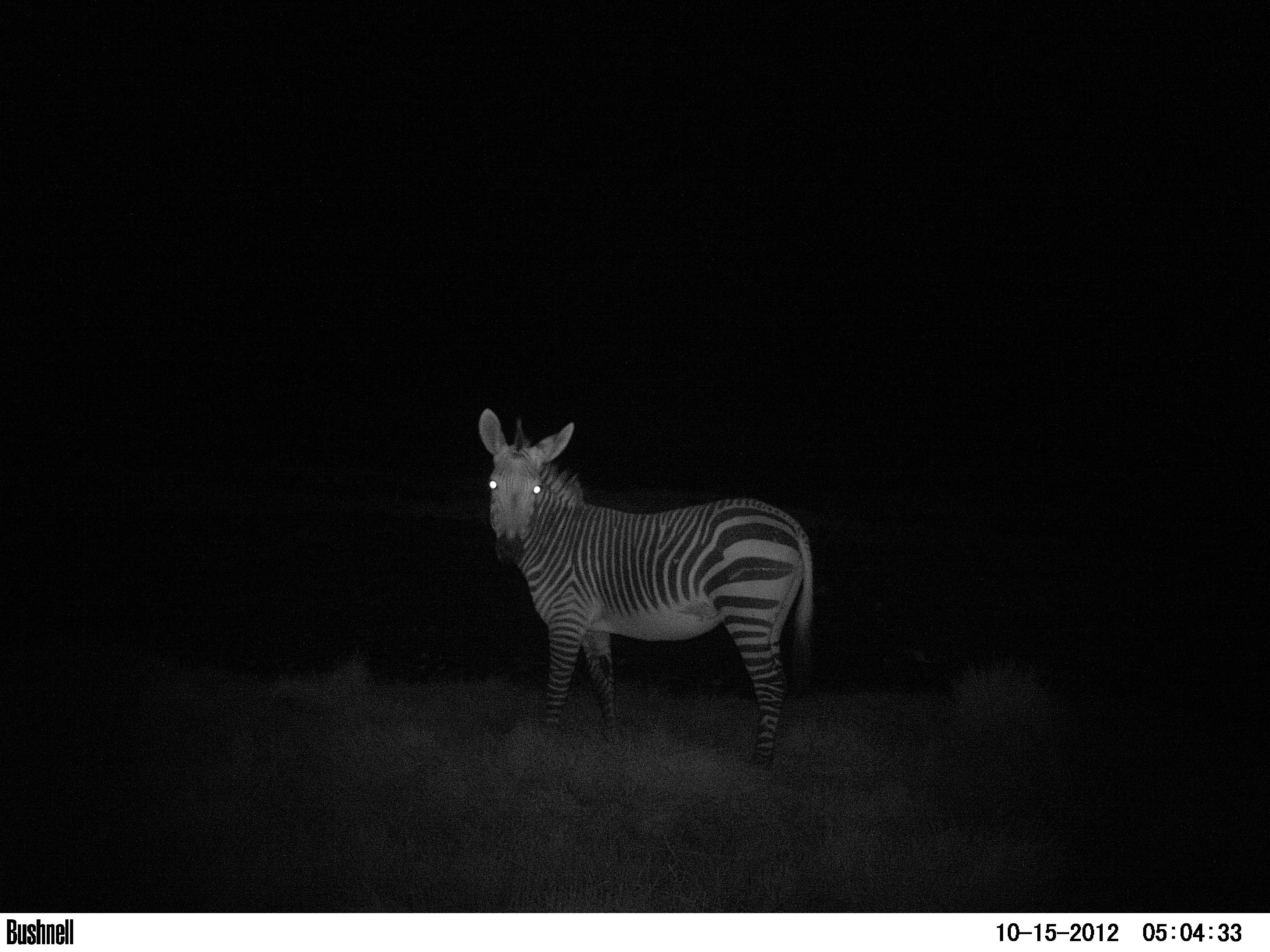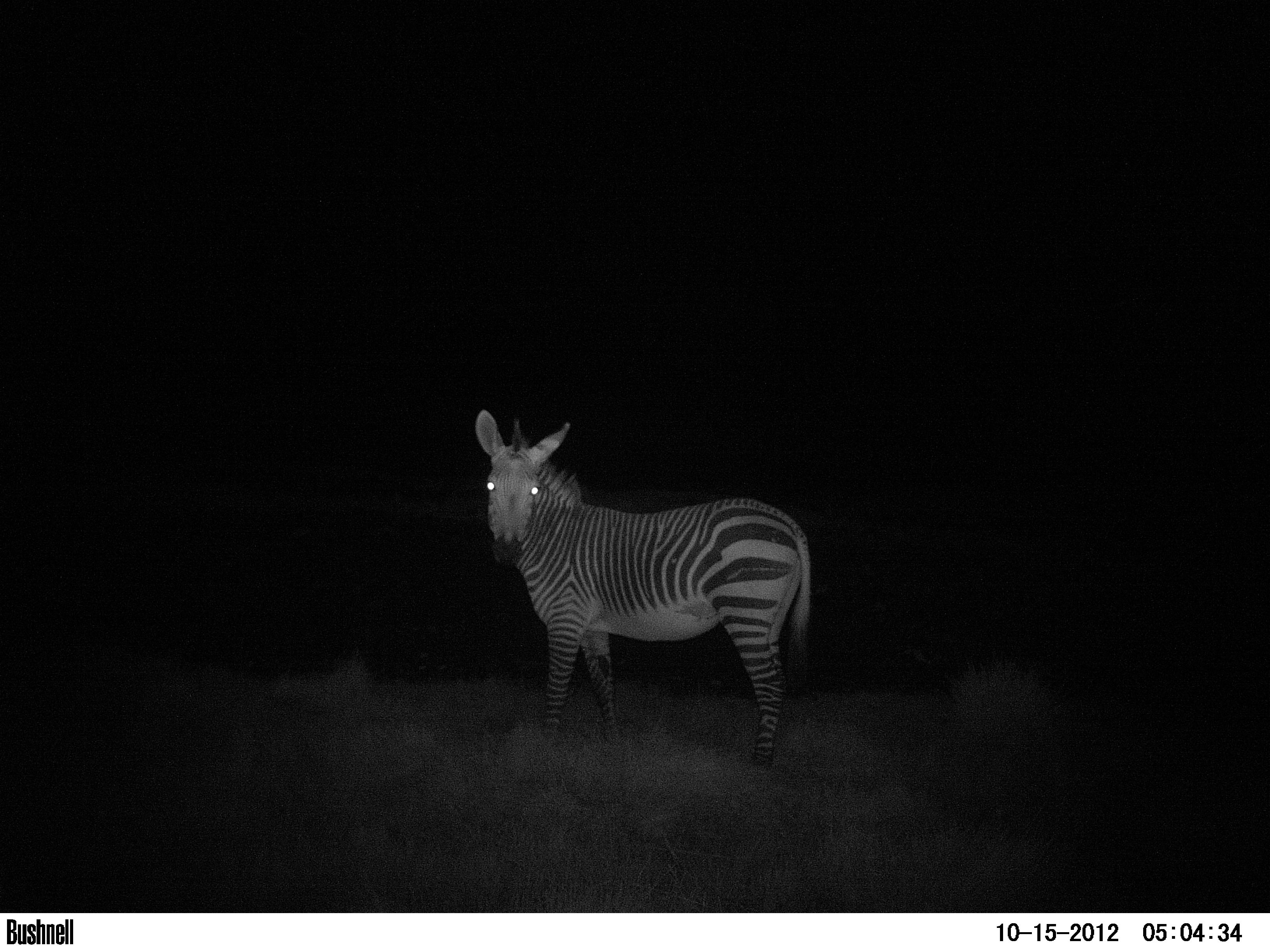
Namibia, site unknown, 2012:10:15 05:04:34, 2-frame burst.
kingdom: Animalia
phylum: Chordata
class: Mammalia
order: Perissodactyla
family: Equidae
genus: Equus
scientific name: Equus zebra hartmannae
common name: hartmann's mountain zebra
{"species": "Equus zebra hartmannae (hartmann's mountain zebra)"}